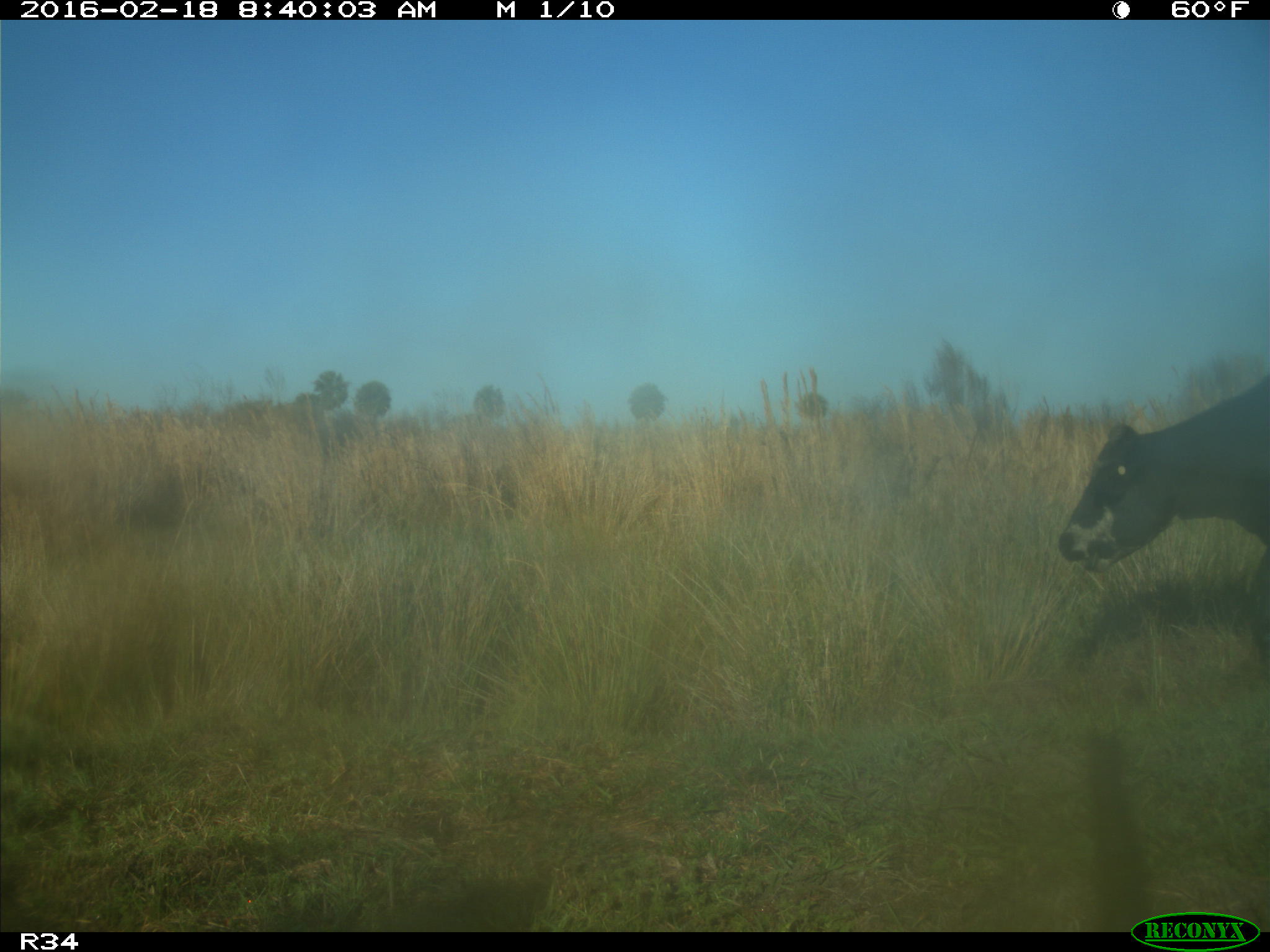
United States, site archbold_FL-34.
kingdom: Animalia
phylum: Chordata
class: Mammalia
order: Artiodactyla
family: Bovidae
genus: Bos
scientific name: Bos taurus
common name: domestic cow